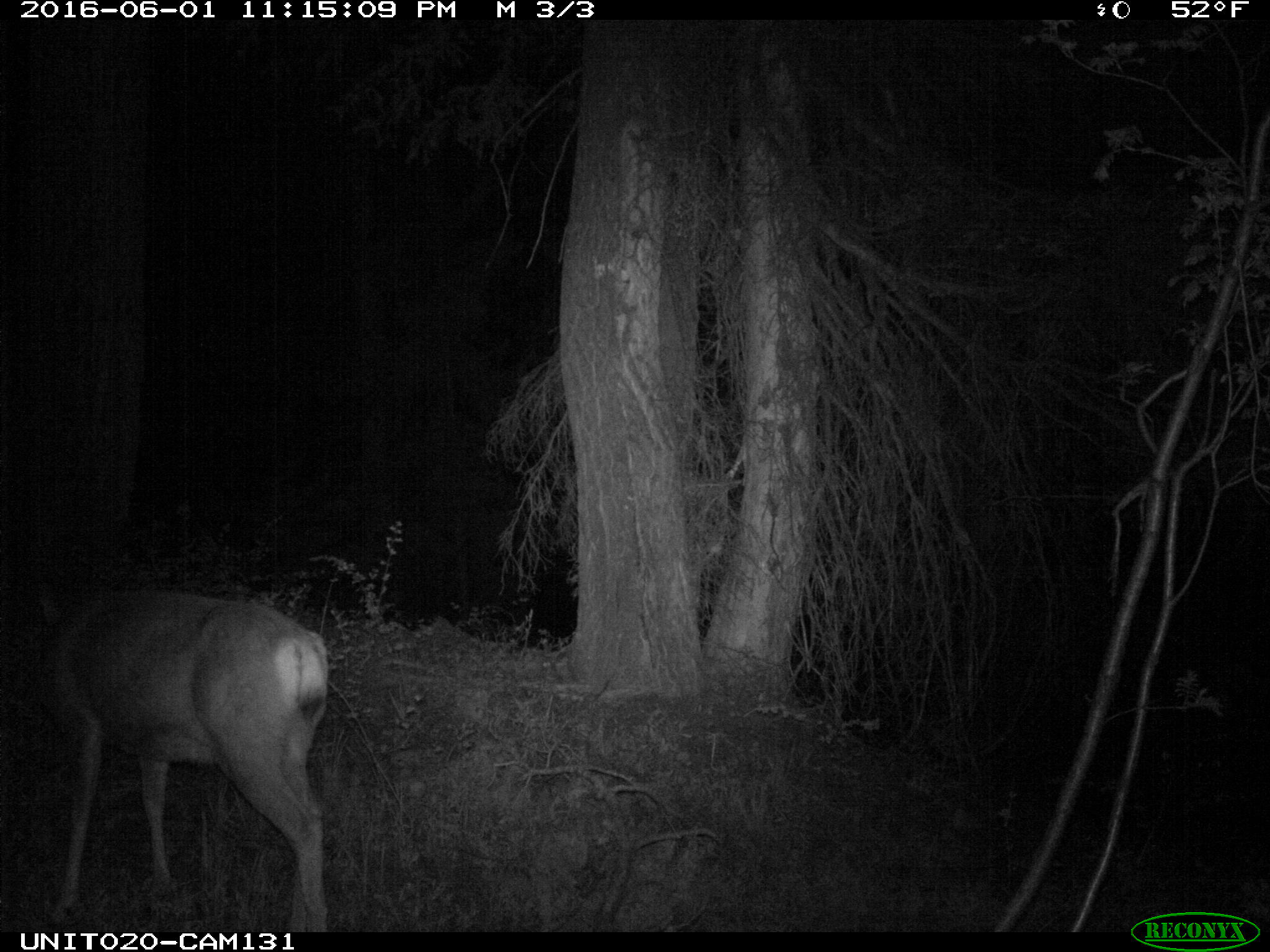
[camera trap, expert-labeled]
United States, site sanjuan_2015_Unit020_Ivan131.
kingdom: Animalia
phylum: Chordata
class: Mammalia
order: Artiodactyla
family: Cervidae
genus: Odocoileus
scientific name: Odocoileus hemionus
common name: mule deer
Odocoileus hemionus (mule deer).